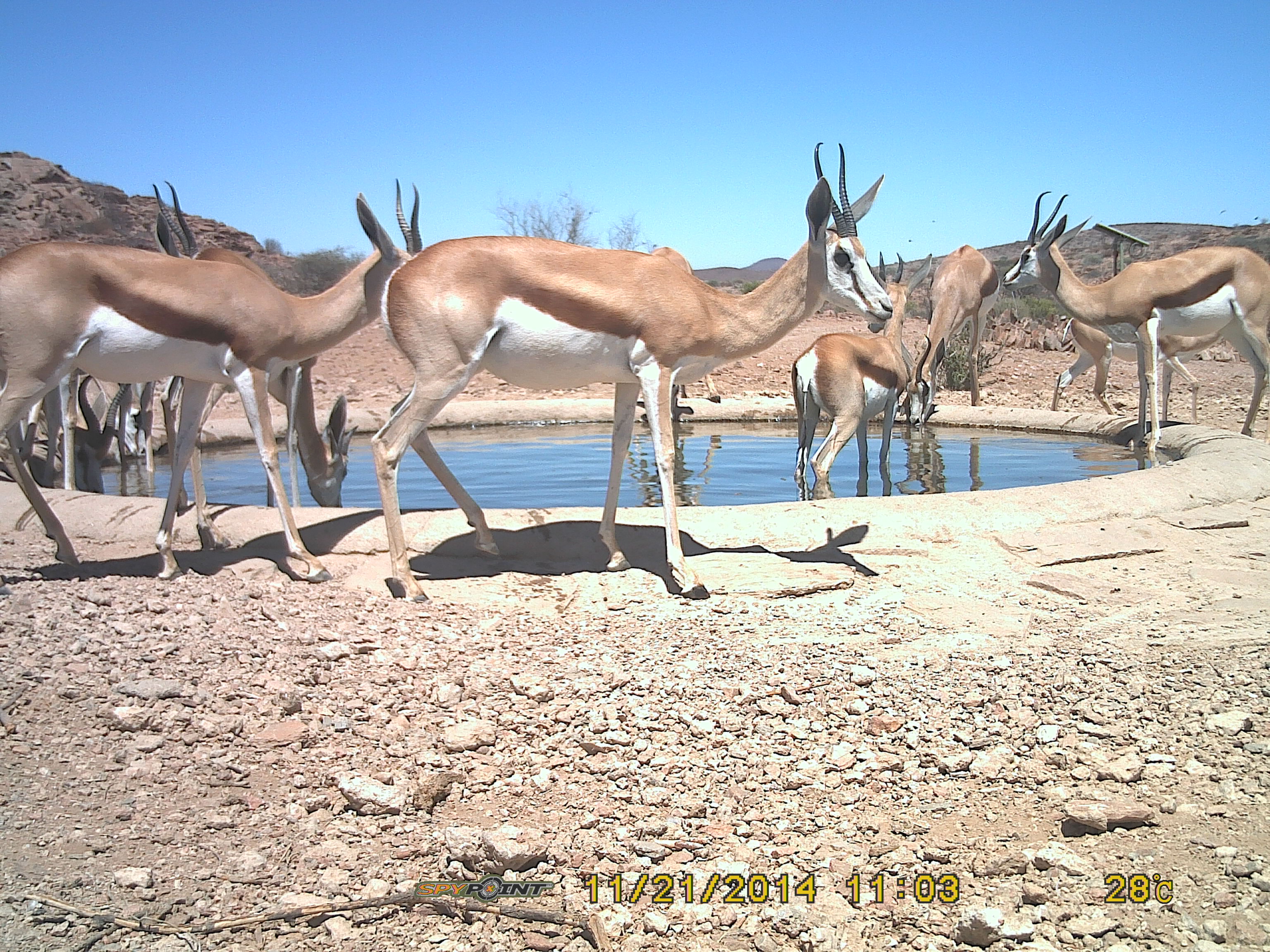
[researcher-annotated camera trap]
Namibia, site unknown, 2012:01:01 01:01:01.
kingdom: Animalia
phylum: Chordata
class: Mammalia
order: Artiodactyla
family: Bovidae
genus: Antidorcas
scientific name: Antidorcas marsupialis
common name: springbok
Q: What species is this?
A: Antidorcas marsupialis (springbok).